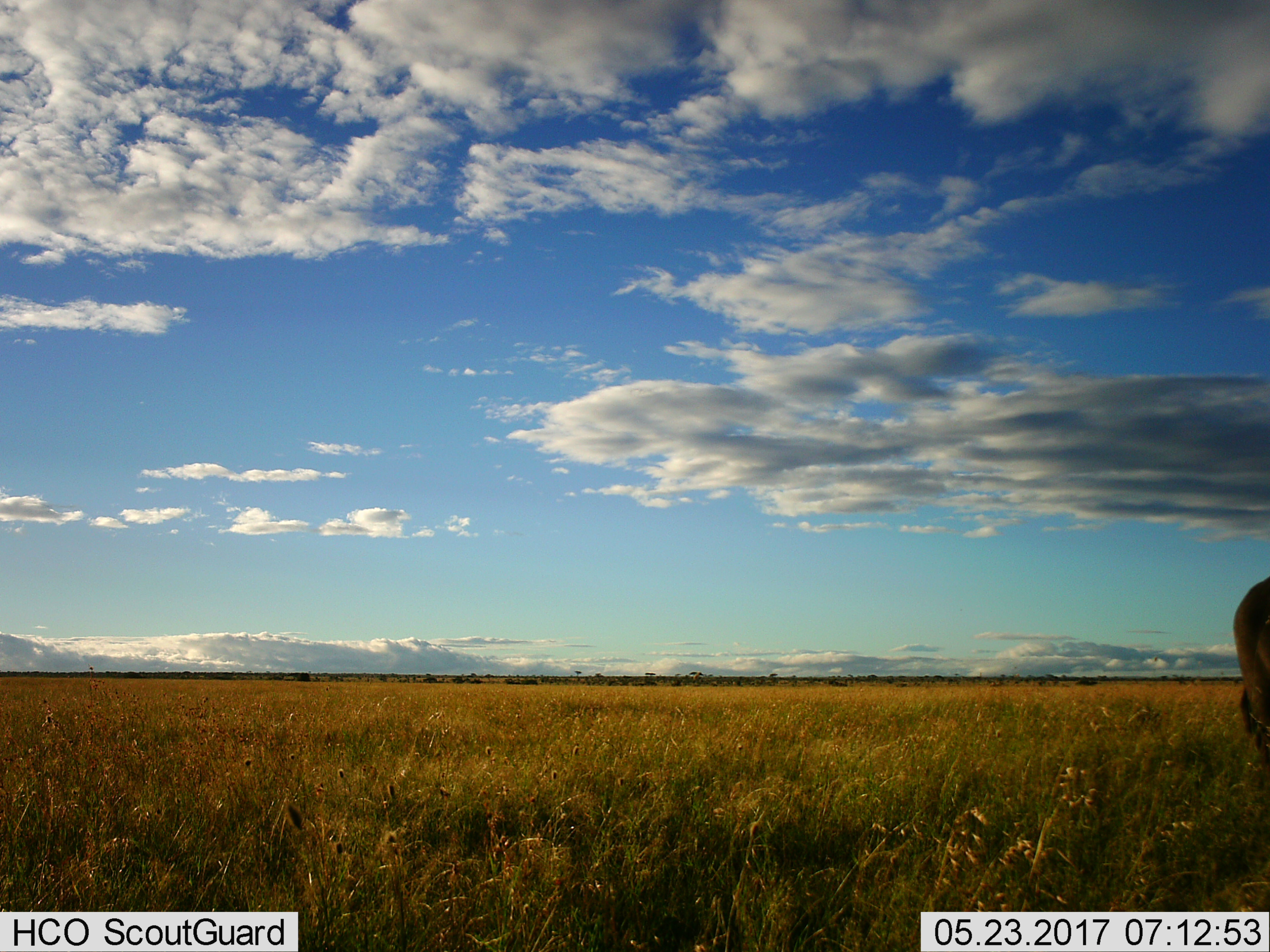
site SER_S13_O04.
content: unidentified animal